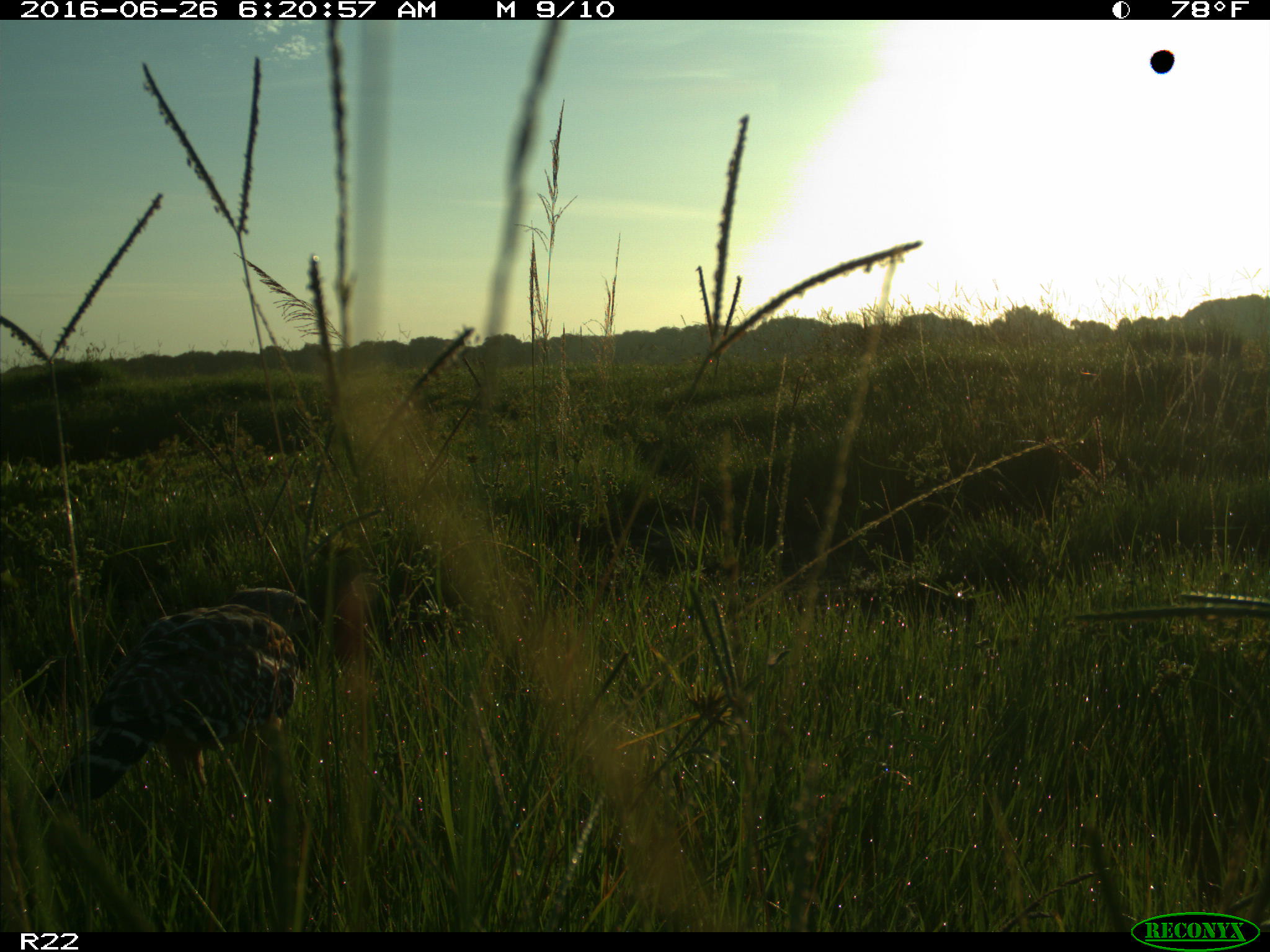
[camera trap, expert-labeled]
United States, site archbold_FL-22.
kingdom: Animalia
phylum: Chordata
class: Aves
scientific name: Aves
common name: birds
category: unidentified bird